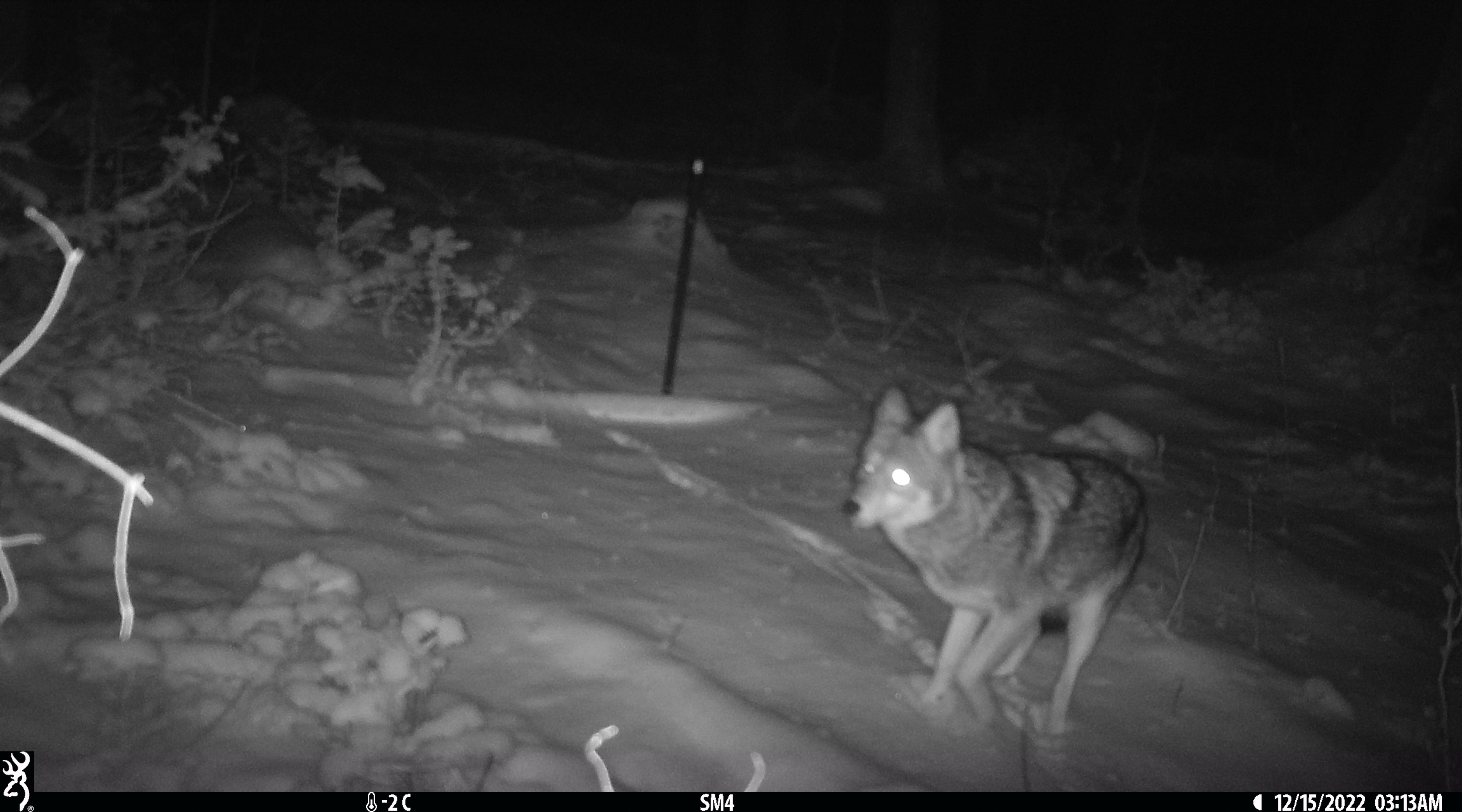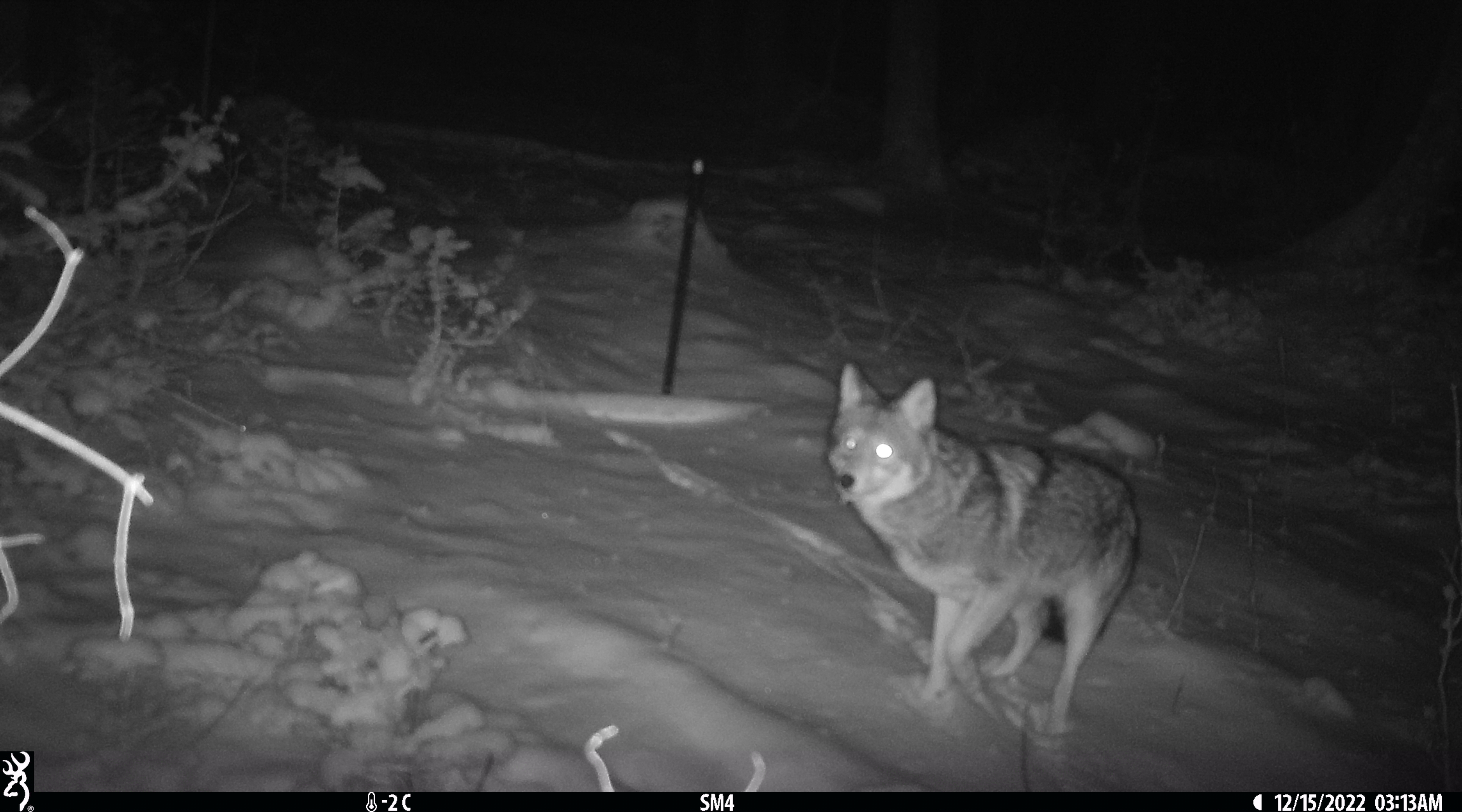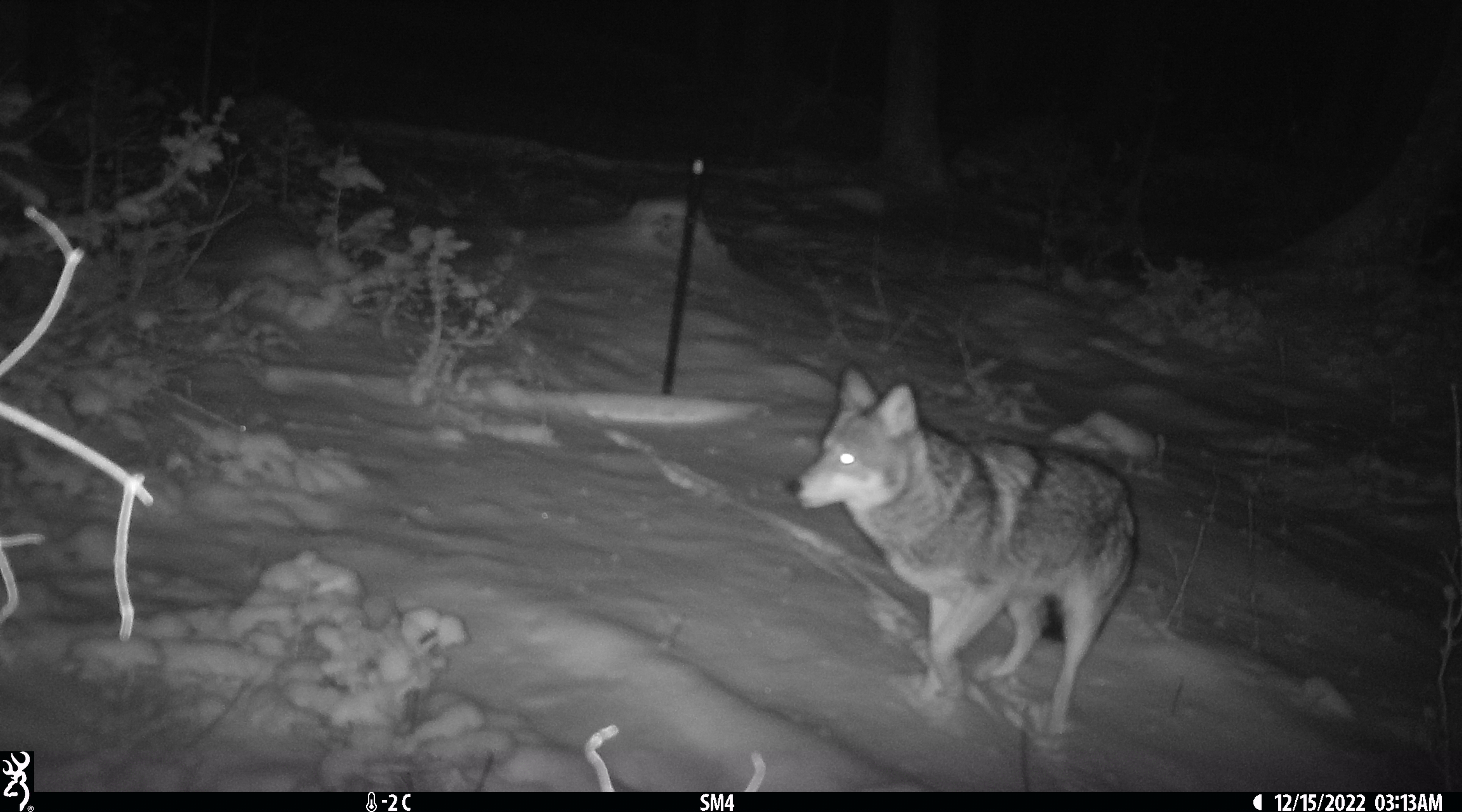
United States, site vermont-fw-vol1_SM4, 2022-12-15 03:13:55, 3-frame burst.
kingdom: Animalia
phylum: Chordata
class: Mammalia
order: Carnivora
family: Canidae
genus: Canis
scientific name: Canis latrans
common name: coyote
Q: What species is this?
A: Coyote (Canis latrans).